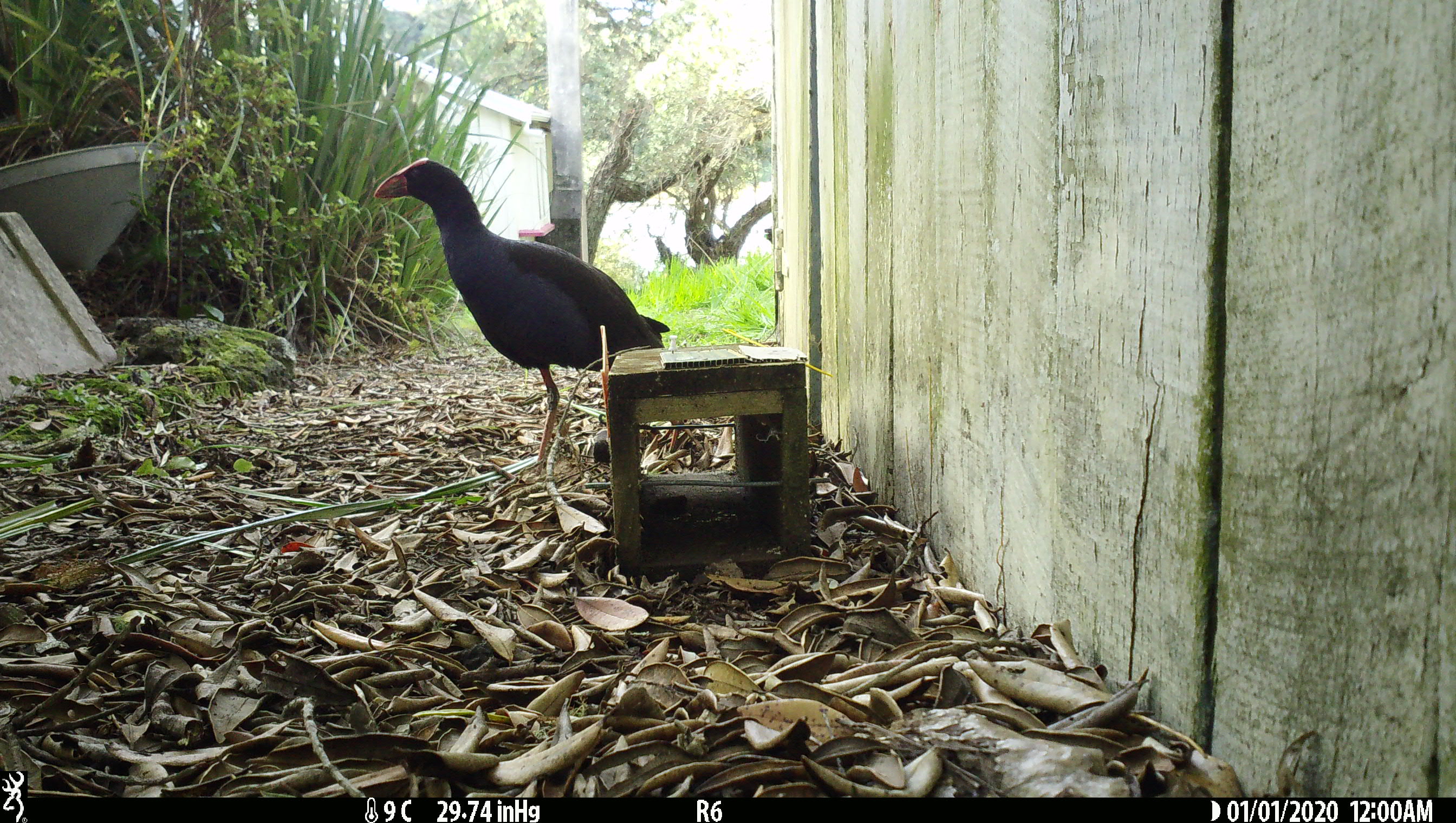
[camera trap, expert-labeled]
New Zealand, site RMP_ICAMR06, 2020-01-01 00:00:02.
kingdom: Animalia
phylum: Chordata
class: Aves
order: Gruiformes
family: Rallidae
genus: Porphyrio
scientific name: Porphyrio melanotus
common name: australasian swamphen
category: pukeko